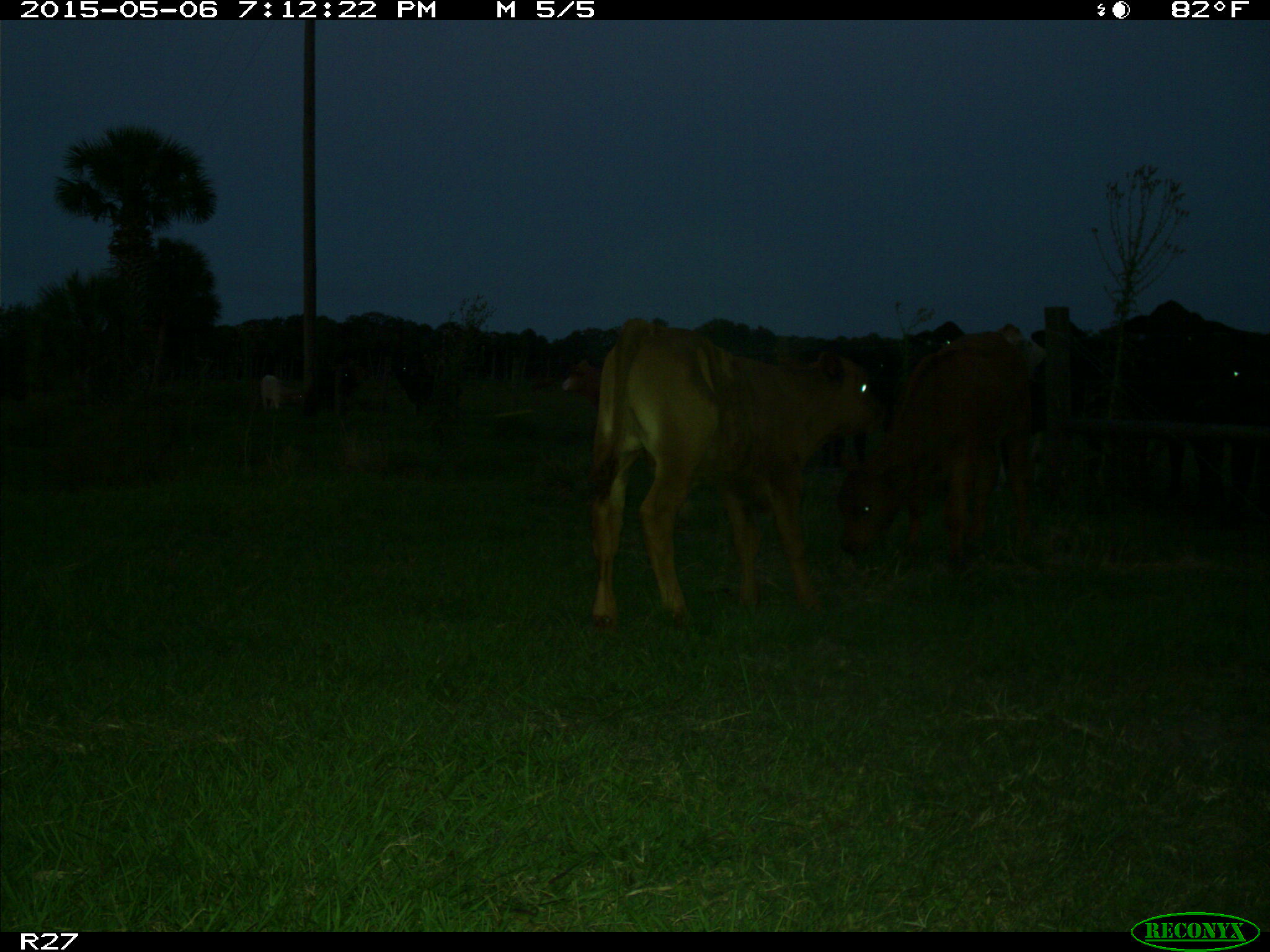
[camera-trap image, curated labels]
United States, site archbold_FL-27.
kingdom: Animalia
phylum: Chordata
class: Mammalia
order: Artiodactyla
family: Bovidae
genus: Bos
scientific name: Bos taurus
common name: domestic cow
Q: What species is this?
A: Bos taurus (domestic cow).